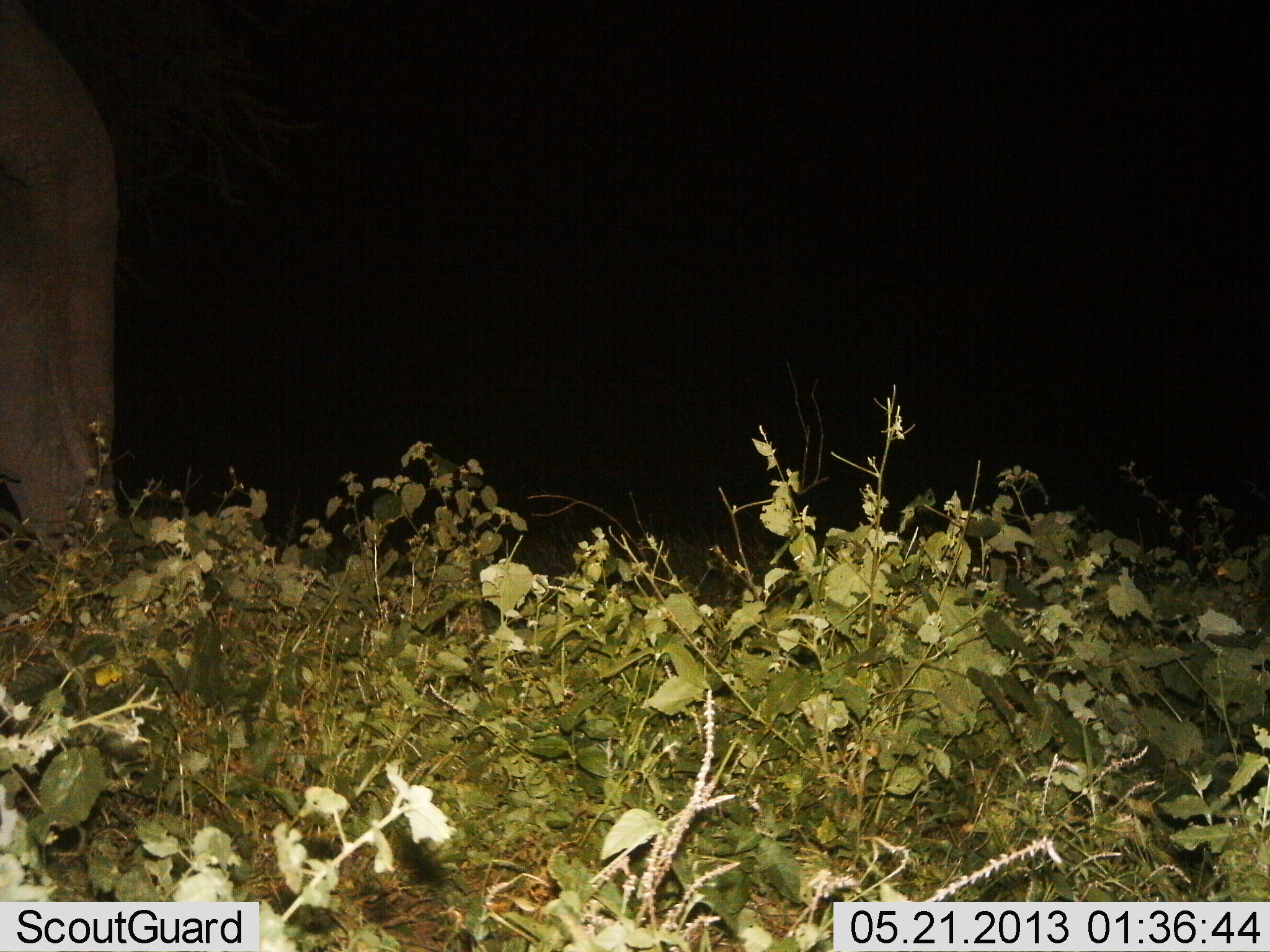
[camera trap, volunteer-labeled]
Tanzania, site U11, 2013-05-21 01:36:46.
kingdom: Animalia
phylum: Chordata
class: Mammalia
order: Proboscidea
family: Elephantidae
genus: Loxodonta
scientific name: Loxodonta africana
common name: african bush elephant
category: elephant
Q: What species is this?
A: Elephant (african bush elephant) (Loxodonta africana).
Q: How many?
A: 1.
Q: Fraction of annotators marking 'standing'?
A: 67%.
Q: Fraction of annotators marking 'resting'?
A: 0%.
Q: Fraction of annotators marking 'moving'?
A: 29%.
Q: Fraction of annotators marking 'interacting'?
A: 0%.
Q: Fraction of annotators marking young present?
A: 0%.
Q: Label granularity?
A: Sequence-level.